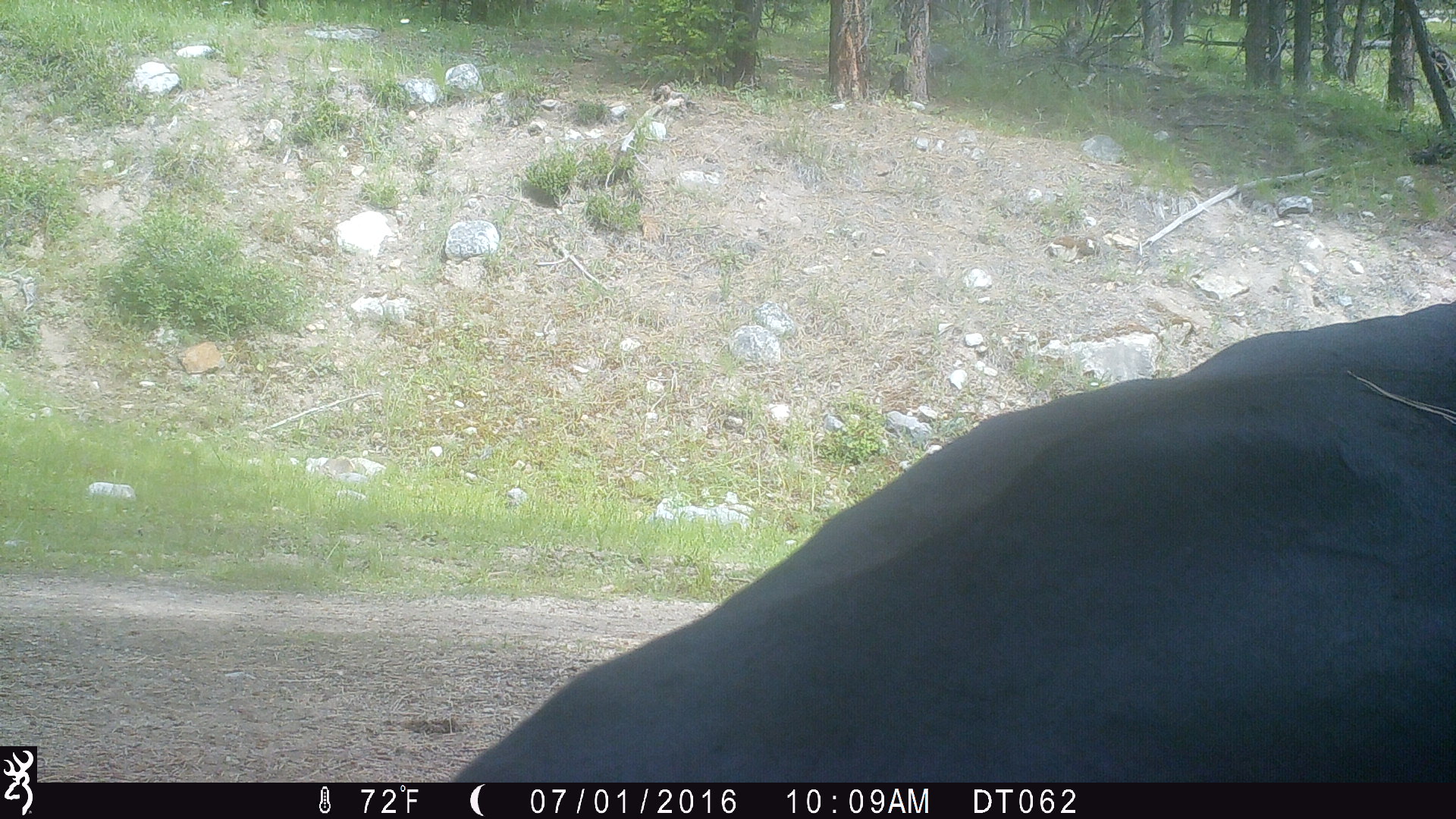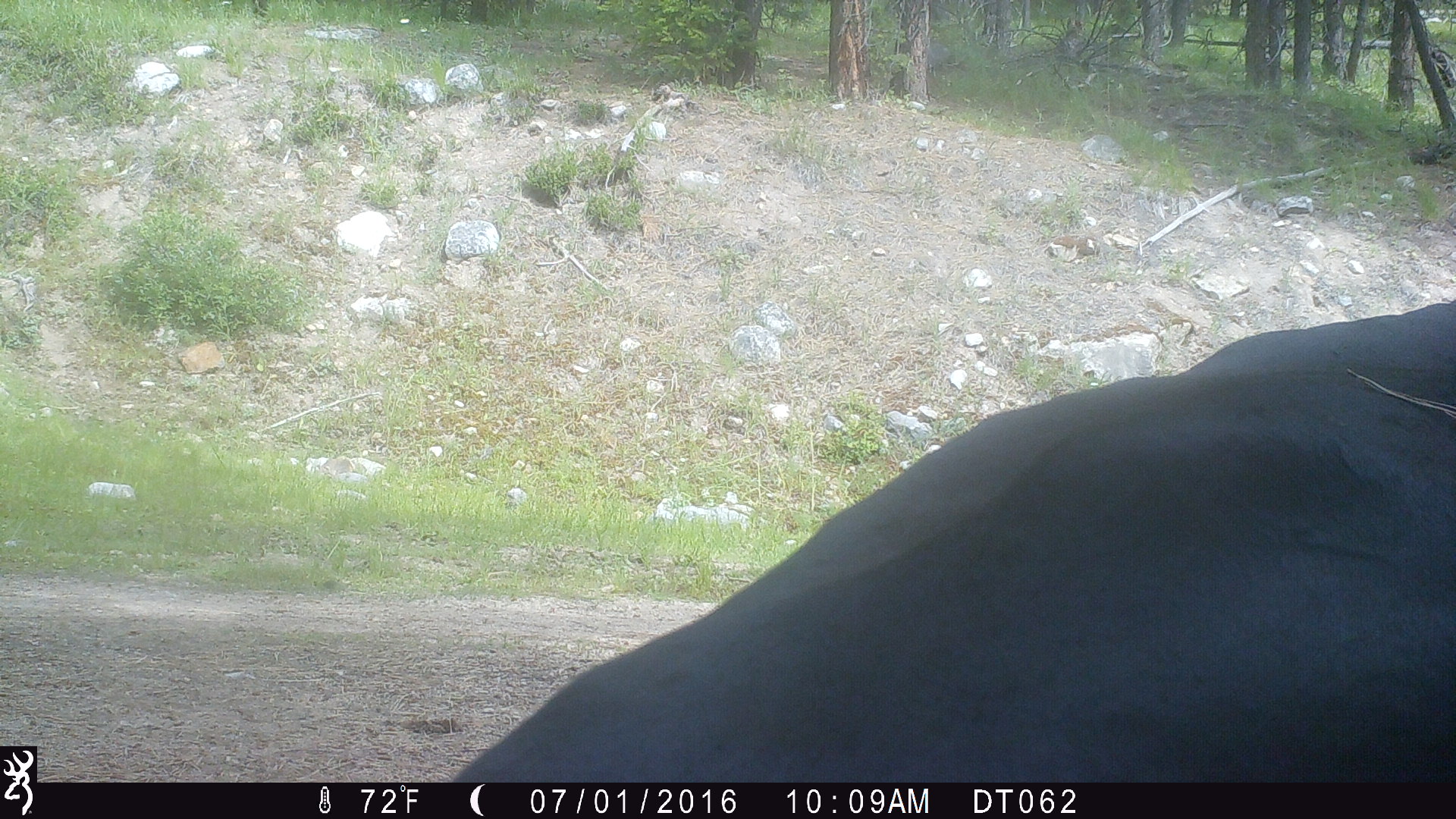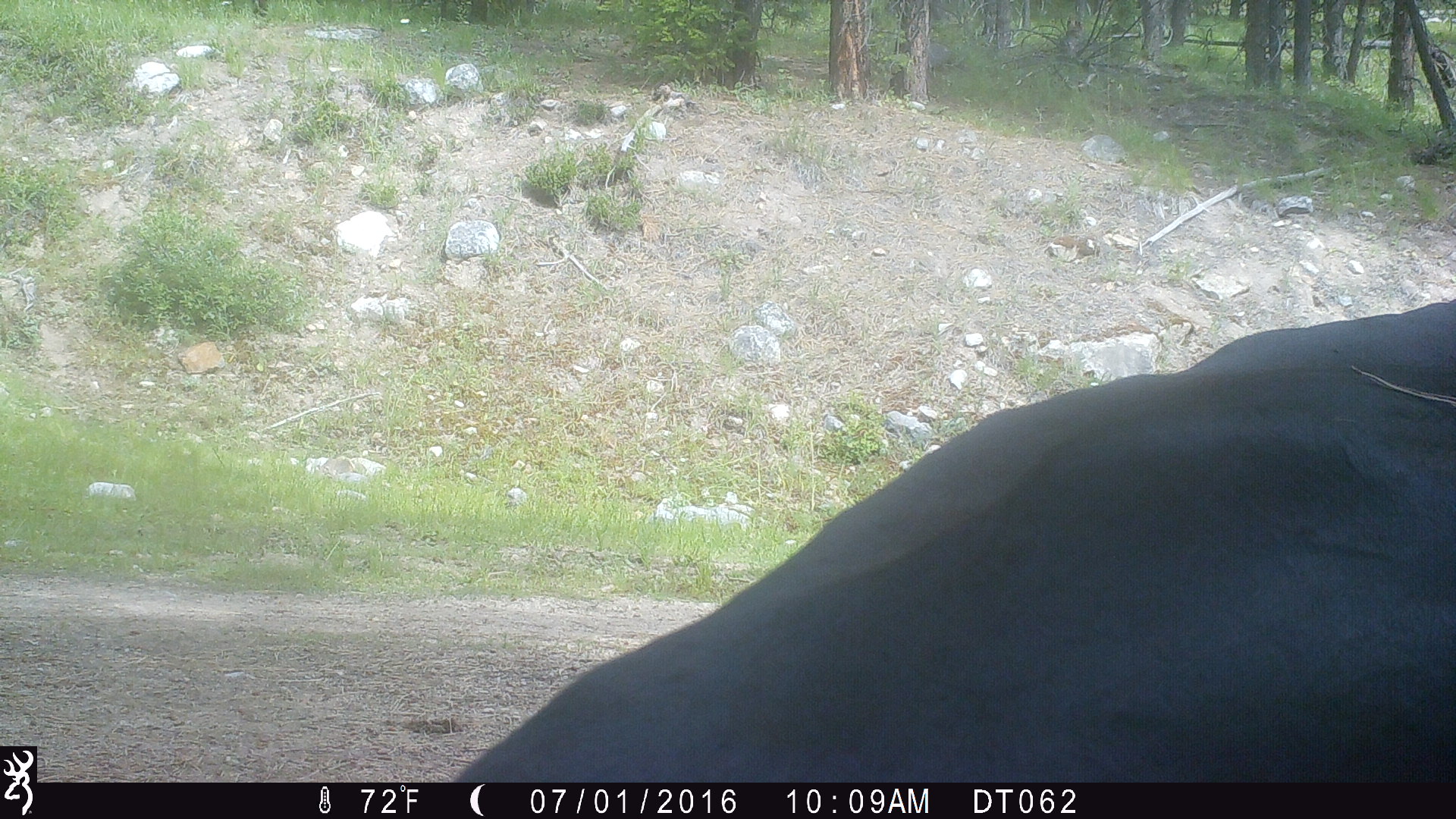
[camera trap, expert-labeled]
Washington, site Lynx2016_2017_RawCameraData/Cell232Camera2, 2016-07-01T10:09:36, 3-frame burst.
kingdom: Animalia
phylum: Chordata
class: Mammalia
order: Artiodactyla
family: Bovidae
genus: Bos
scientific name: Bos taurus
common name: domestic cattle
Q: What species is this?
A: Domestic cattle (Bos taurus).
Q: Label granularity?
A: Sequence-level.